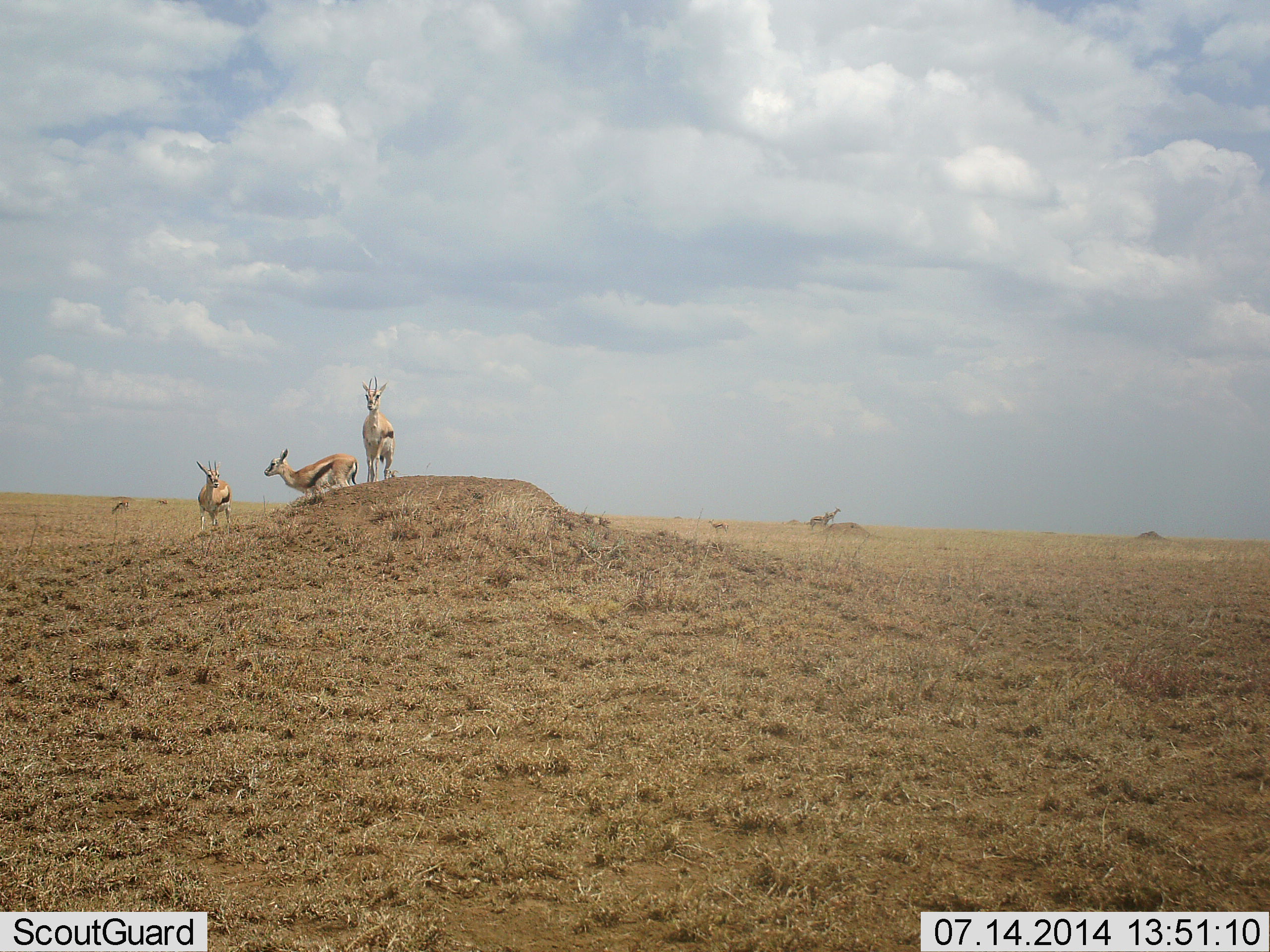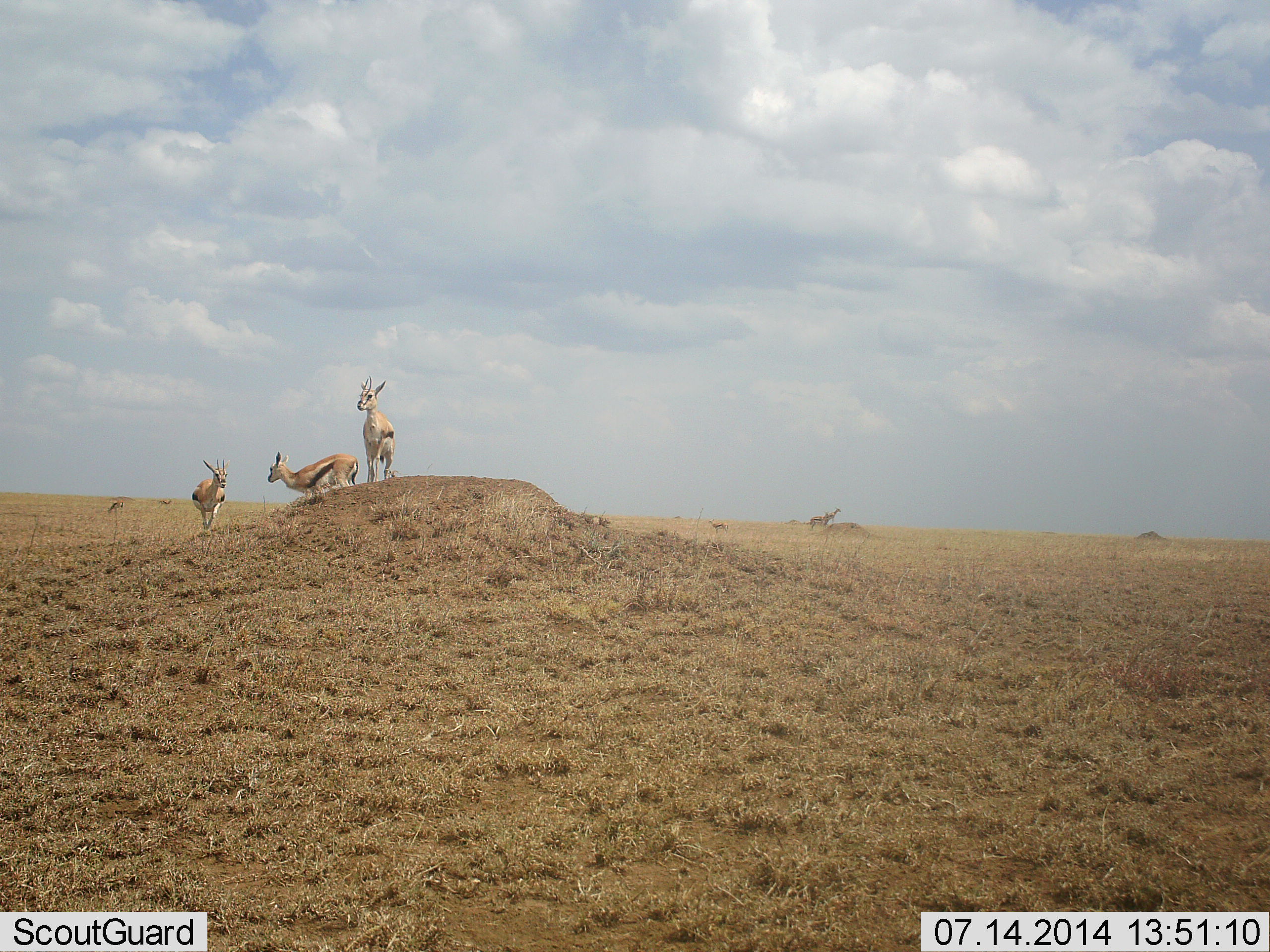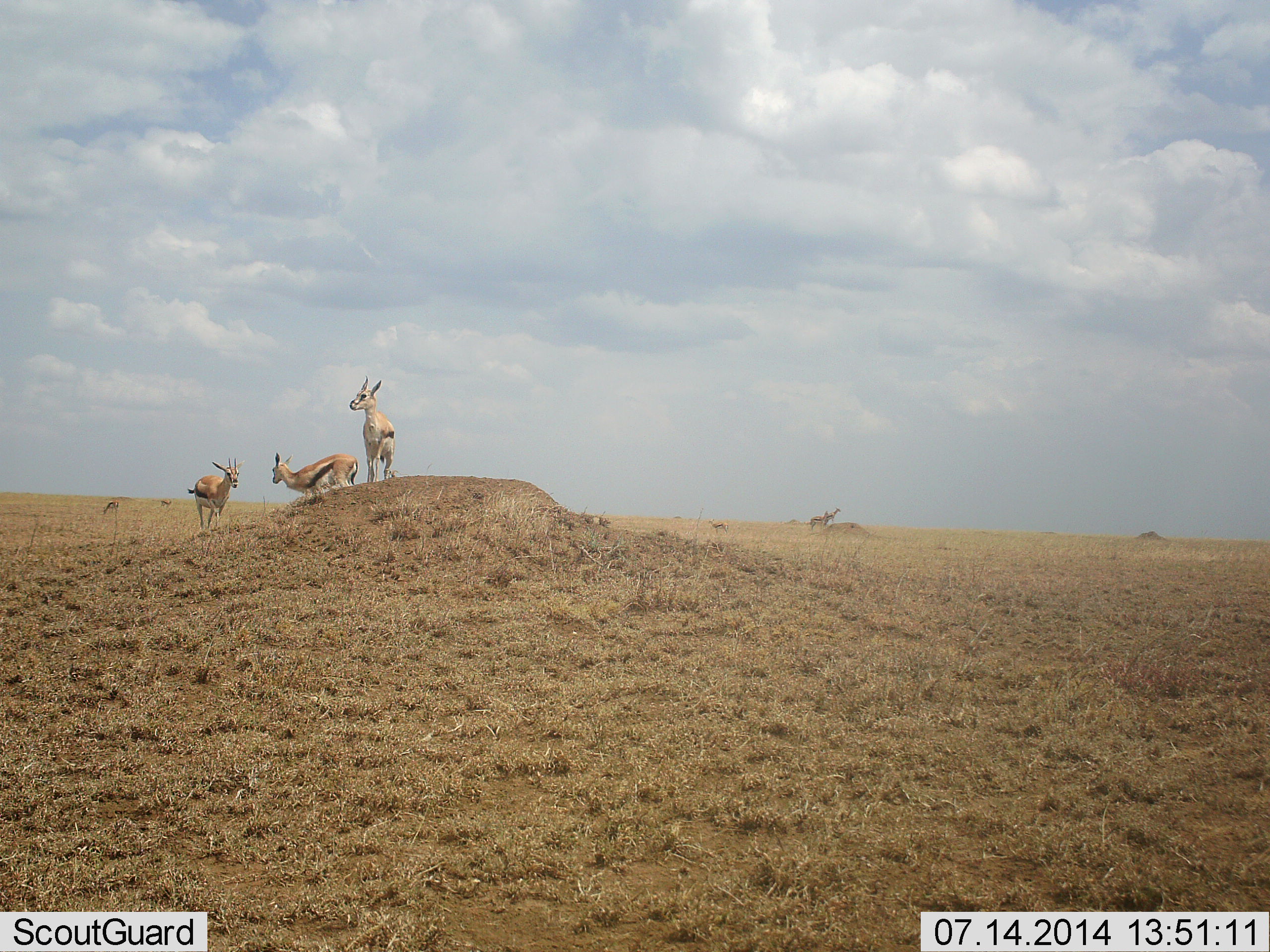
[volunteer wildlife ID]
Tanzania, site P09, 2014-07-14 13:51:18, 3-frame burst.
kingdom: Animalia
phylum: Chordata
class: Mammalia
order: Artiodactyla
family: Bovidae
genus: Eudorcas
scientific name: Eudorcas thomsonii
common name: thomson's gazelle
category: gazellethomsons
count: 6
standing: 100%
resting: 0%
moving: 20%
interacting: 0%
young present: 0%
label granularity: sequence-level